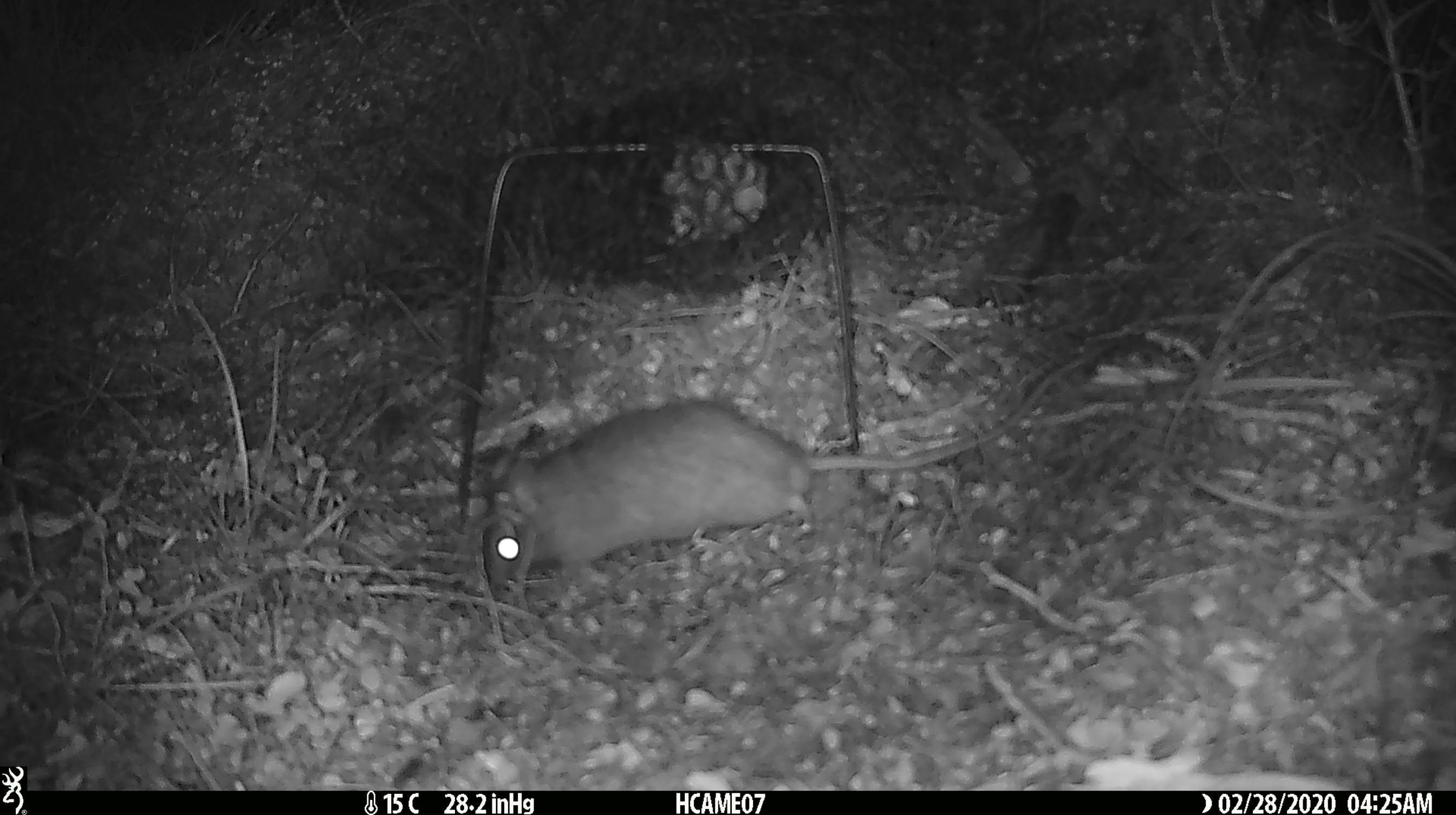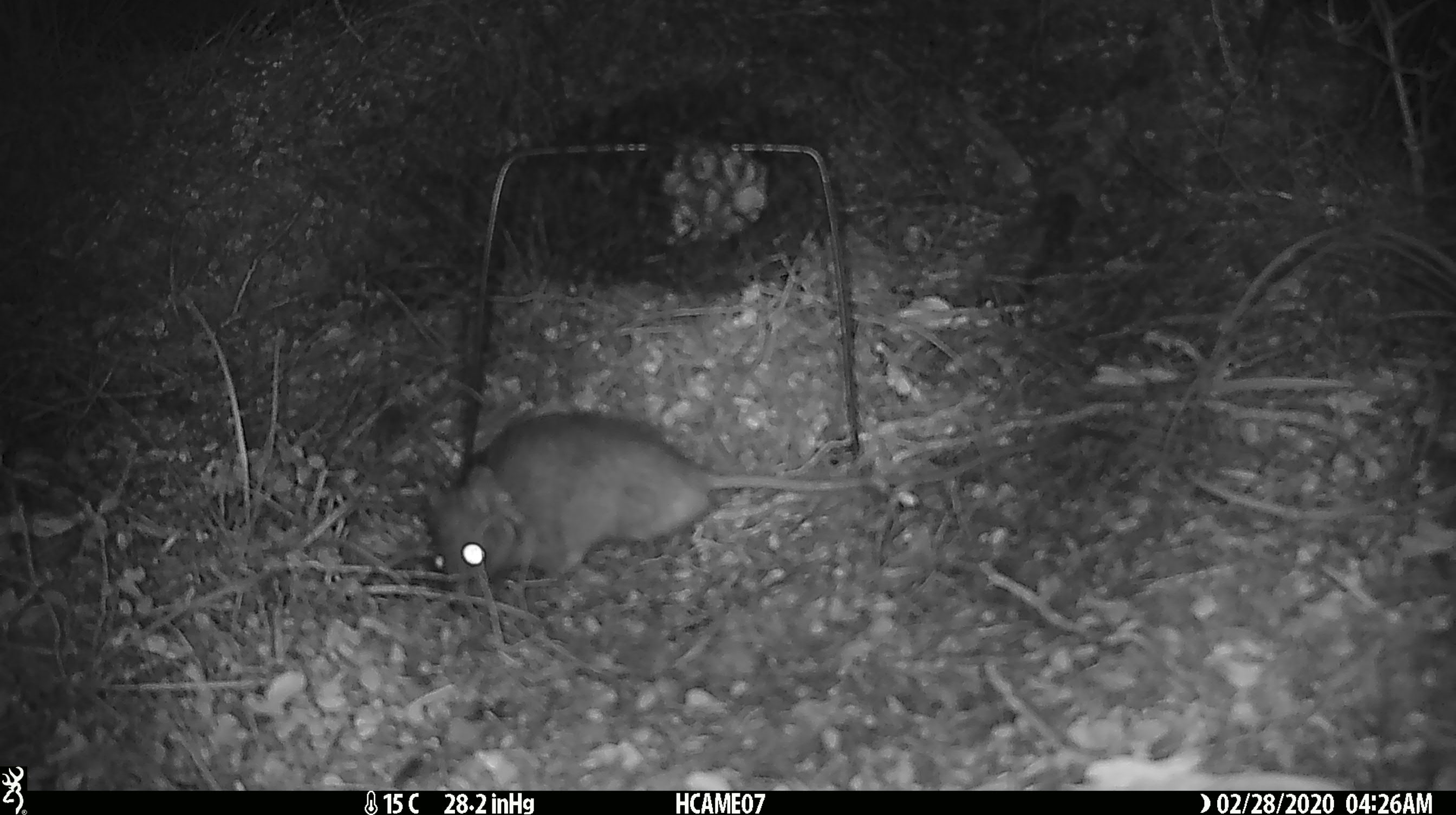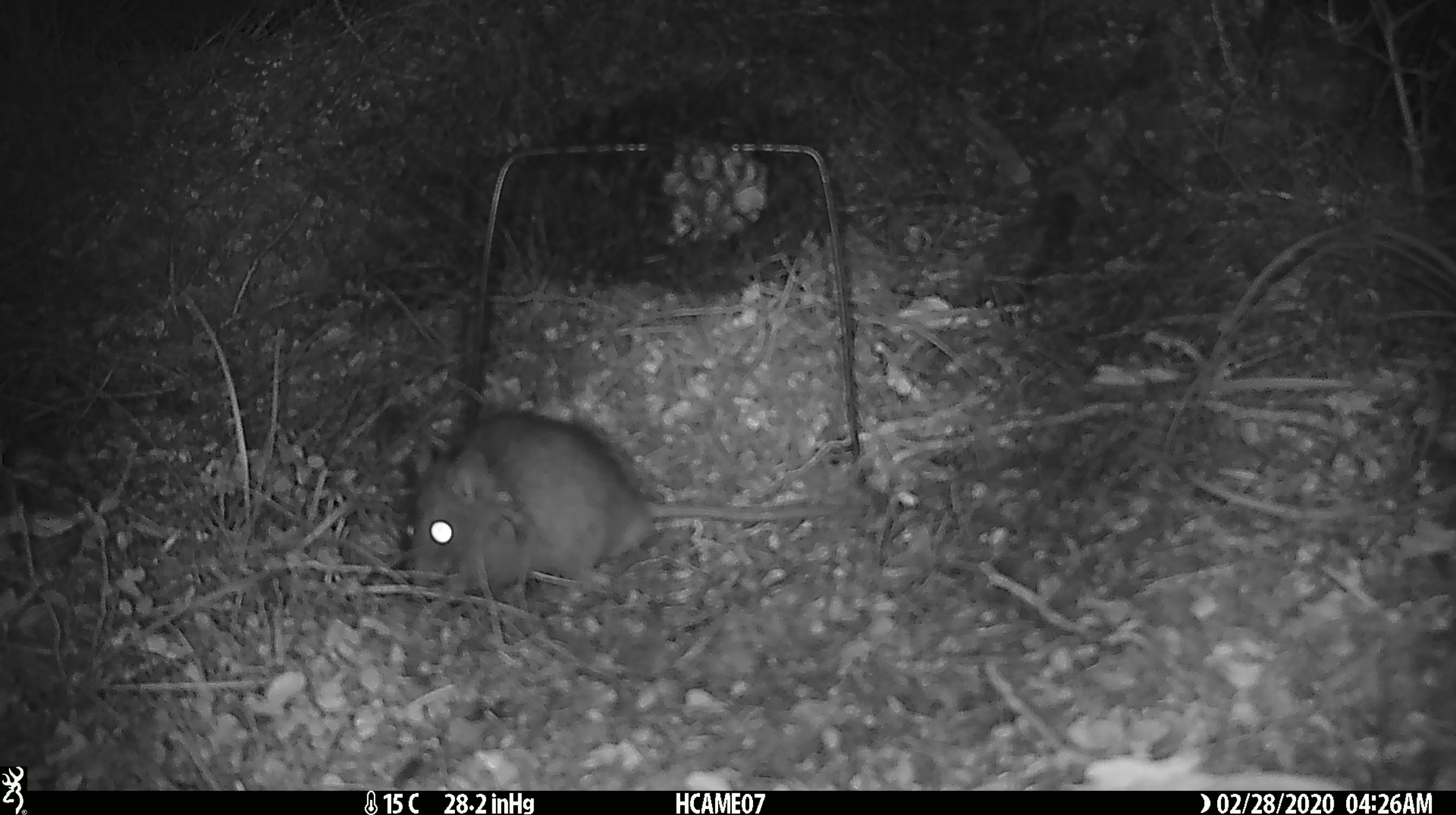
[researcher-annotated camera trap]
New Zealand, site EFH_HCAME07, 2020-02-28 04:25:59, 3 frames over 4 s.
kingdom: Animalia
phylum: Chordata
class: Mammalia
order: Rodentia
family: Muridae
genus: Rattus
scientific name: Rattus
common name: rat